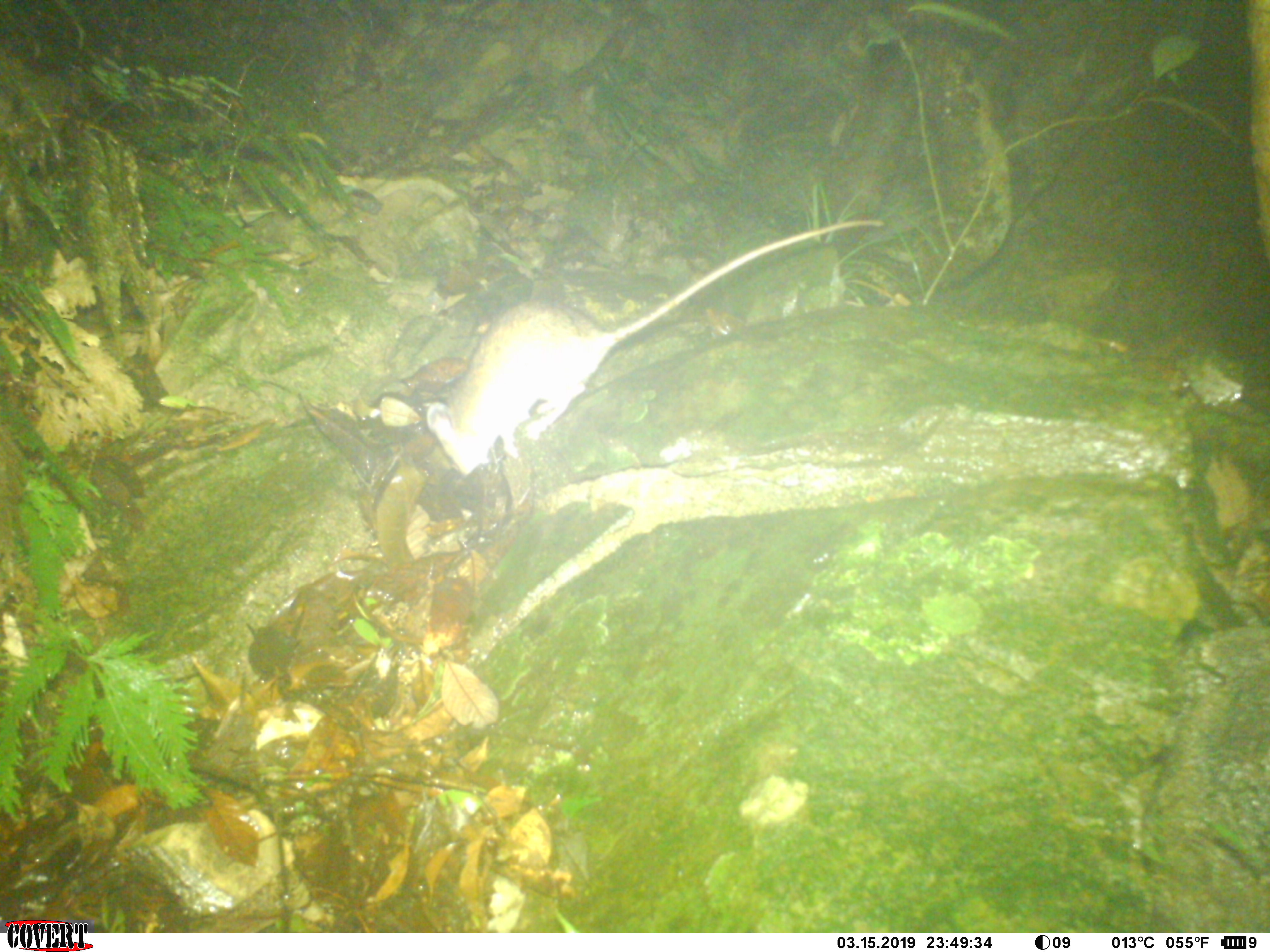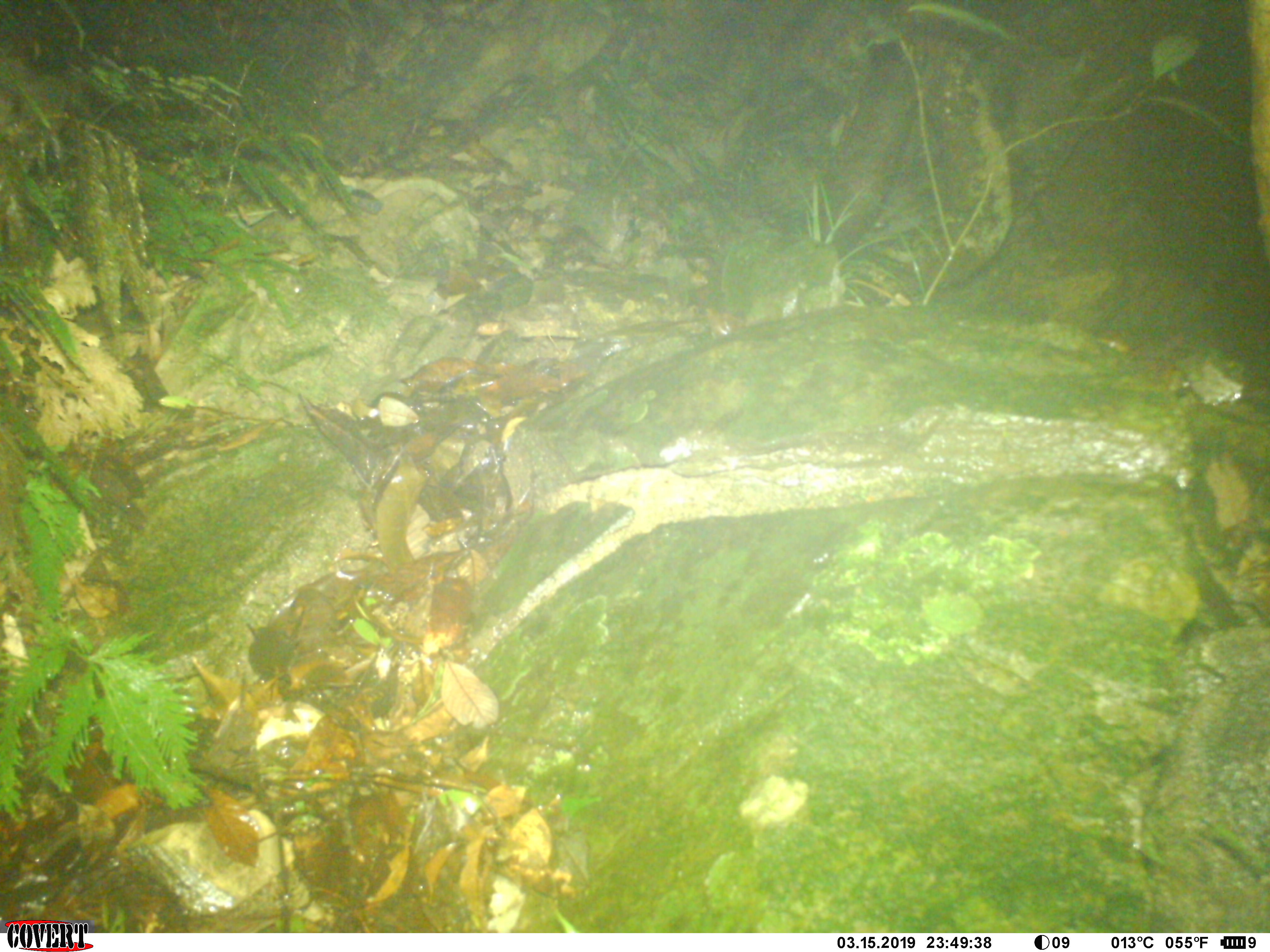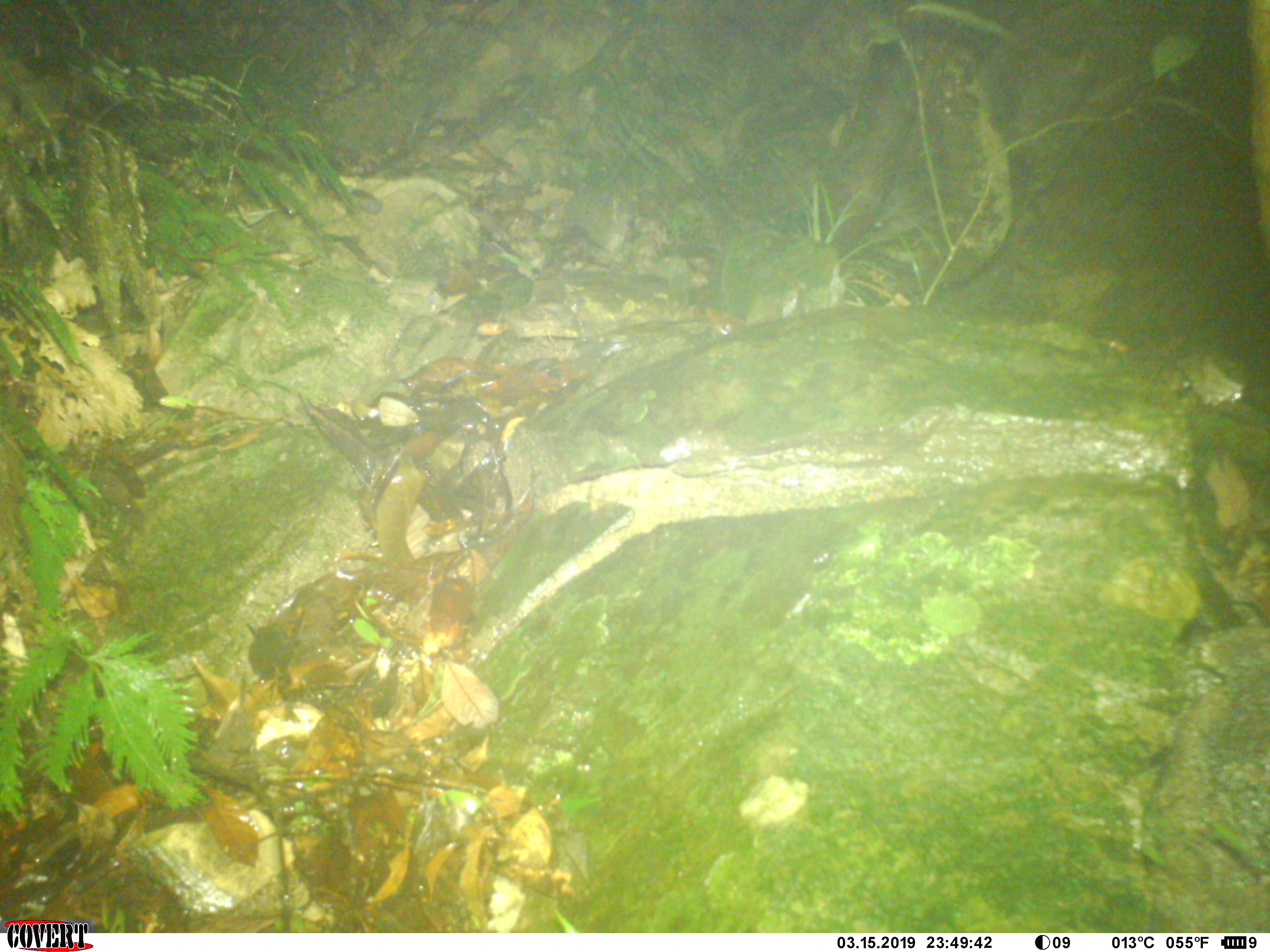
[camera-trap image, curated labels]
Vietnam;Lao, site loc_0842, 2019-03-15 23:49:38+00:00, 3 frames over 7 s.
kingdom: Animalia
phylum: Chordata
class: Mammalia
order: Rodentia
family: Muridae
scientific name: Muridae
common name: old-world mice and rats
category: unidentified murid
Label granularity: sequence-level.